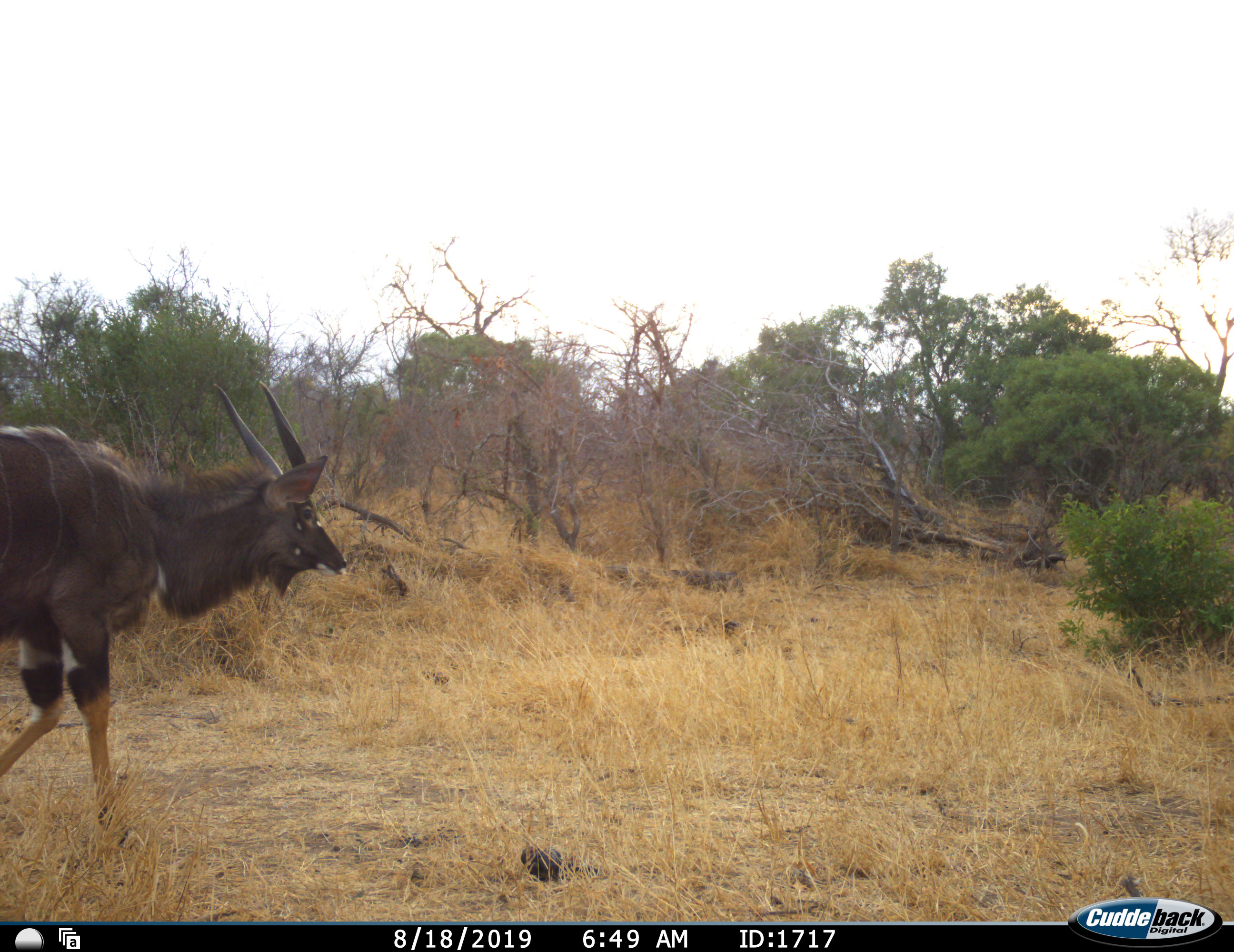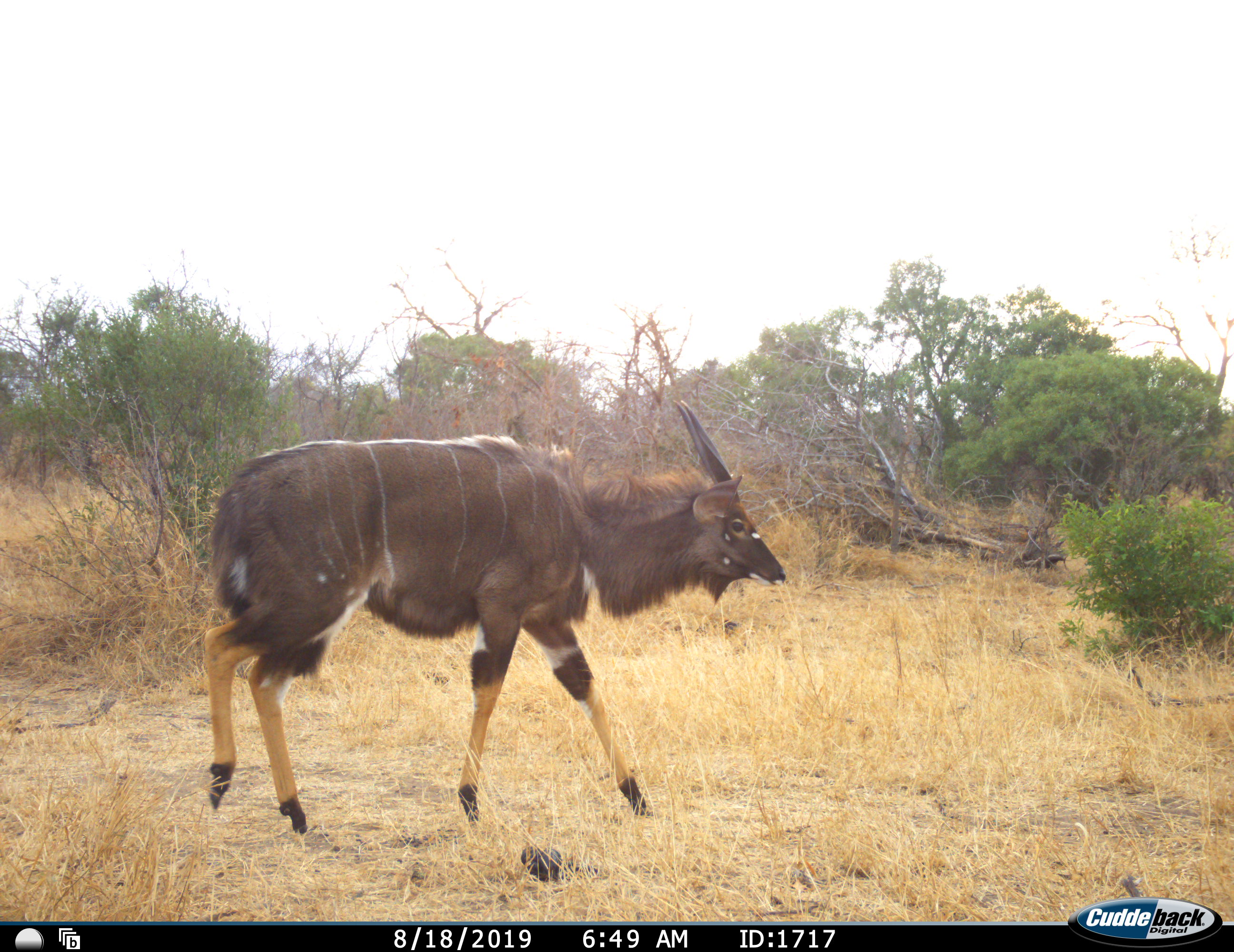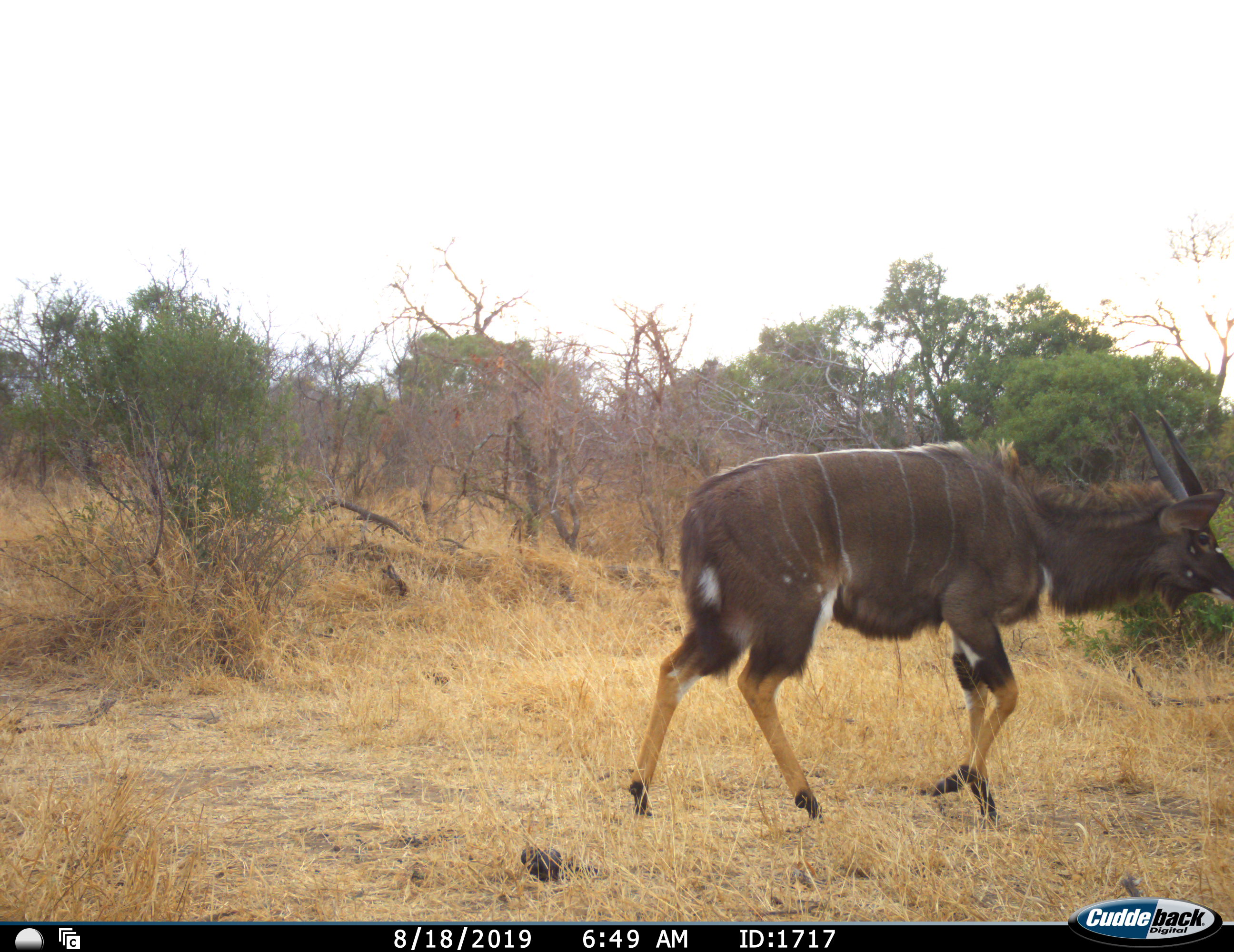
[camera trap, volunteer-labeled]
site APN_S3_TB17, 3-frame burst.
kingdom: Animalia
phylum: Chordata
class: Mammalia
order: Artiodactyla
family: Bovidae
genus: Tragelaphus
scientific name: Tragelaphus angasii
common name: nyala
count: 1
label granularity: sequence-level